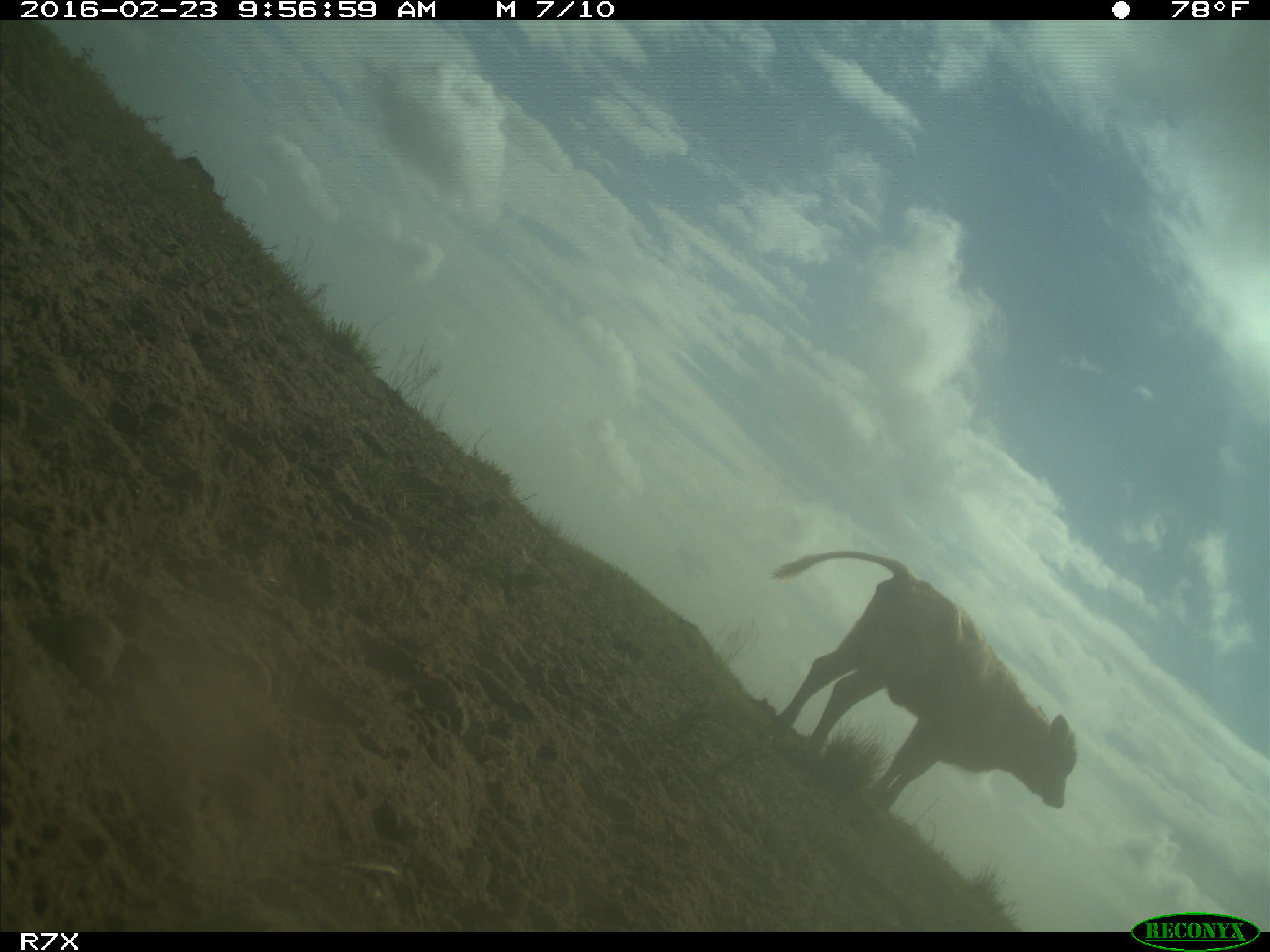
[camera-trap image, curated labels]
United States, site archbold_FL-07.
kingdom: Animalia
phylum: Chordata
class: Mammalia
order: Artiodactyla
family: Bovidae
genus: Bos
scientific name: Bos taurus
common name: domestic cow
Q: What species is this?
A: Bos taurus (domestic cow).